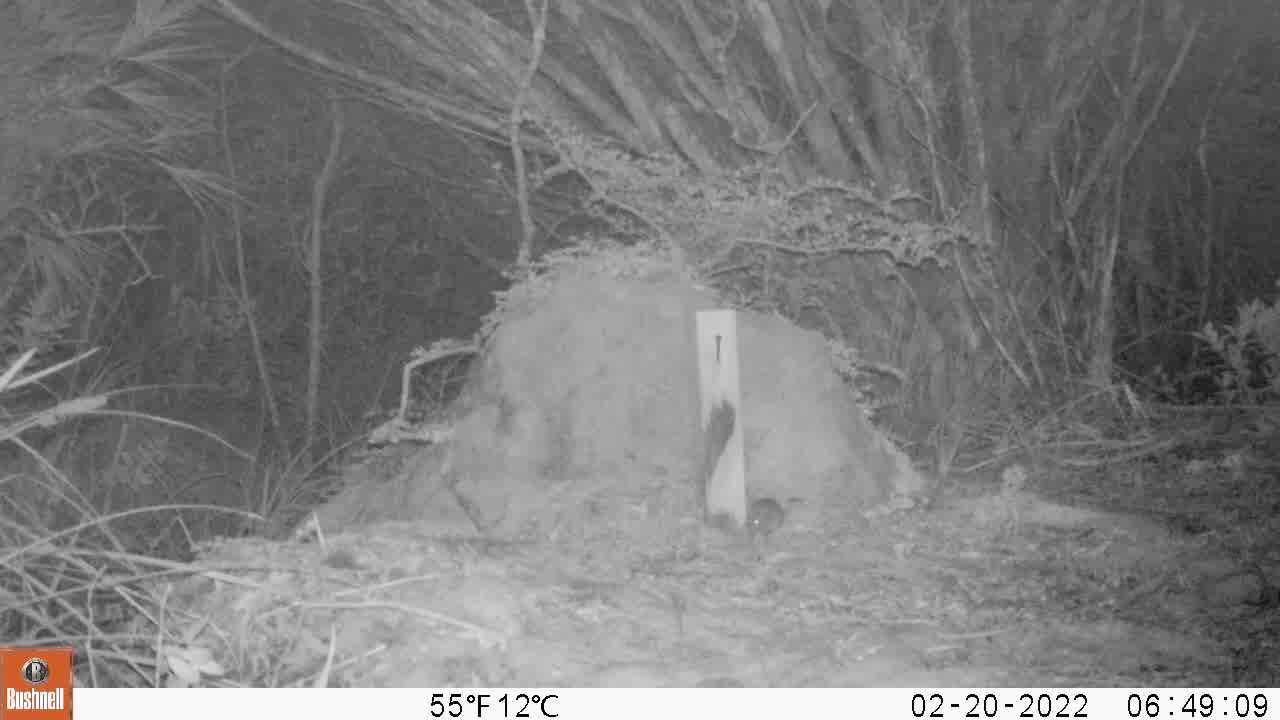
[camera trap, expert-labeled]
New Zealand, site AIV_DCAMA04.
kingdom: Animalia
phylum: Chordata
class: Mammalia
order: Rodentia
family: Muridae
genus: Mus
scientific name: Mus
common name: mouse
Mouse (Mus).